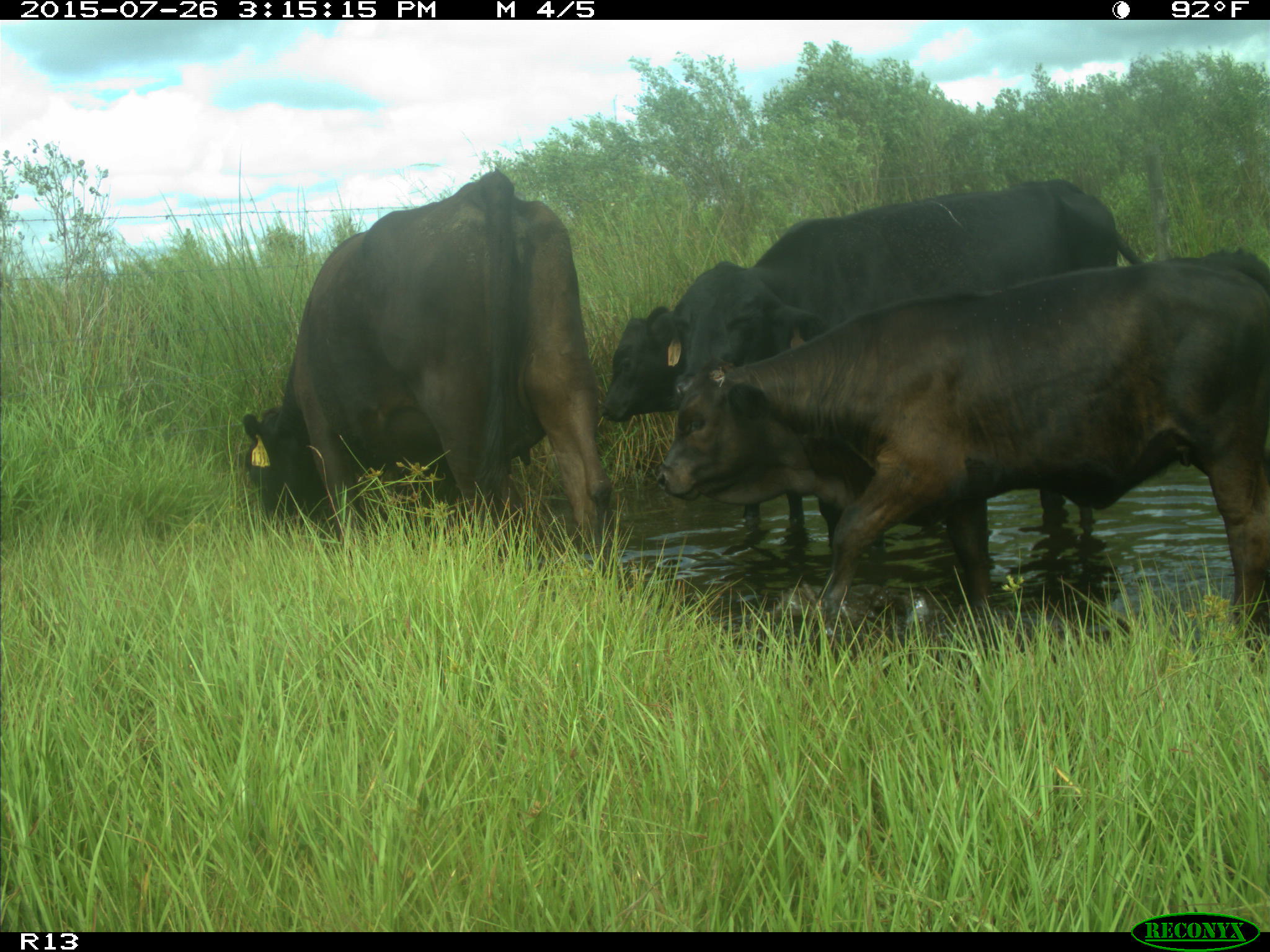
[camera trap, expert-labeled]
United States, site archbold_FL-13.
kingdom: Animalia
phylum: Chordata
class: Mammalia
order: Artiodactyla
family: Bovidae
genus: Bos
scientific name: Bos taurus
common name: domestic cow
Bos taurus (domestic cow).